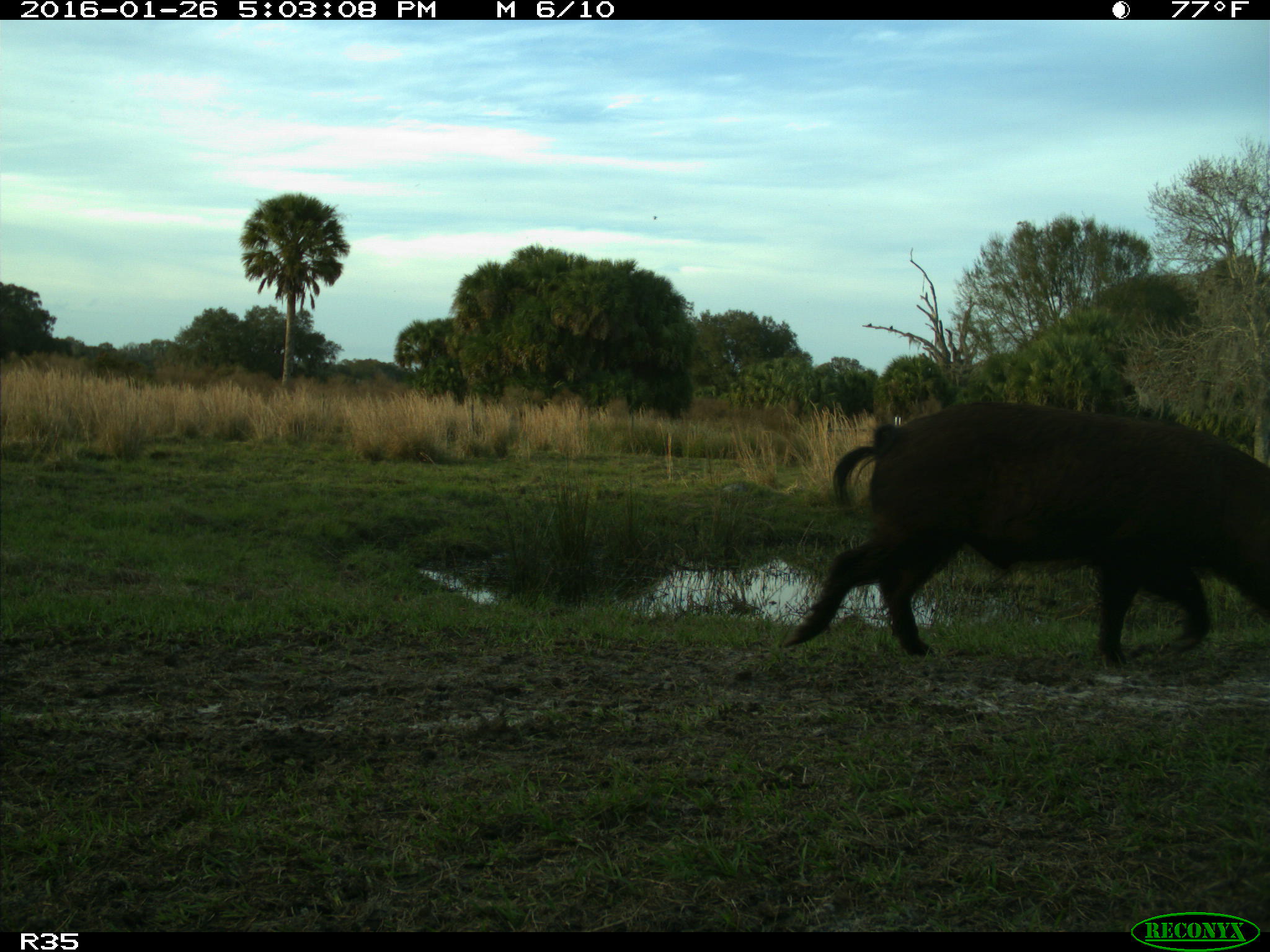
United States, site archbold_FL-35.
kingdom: Animalia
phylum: Chordata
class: Mammalia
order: Artiodactyla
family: Suidae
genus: Sus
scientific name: Sus scrofa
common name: wild boar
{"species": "Sus scrofa (wild boar)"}